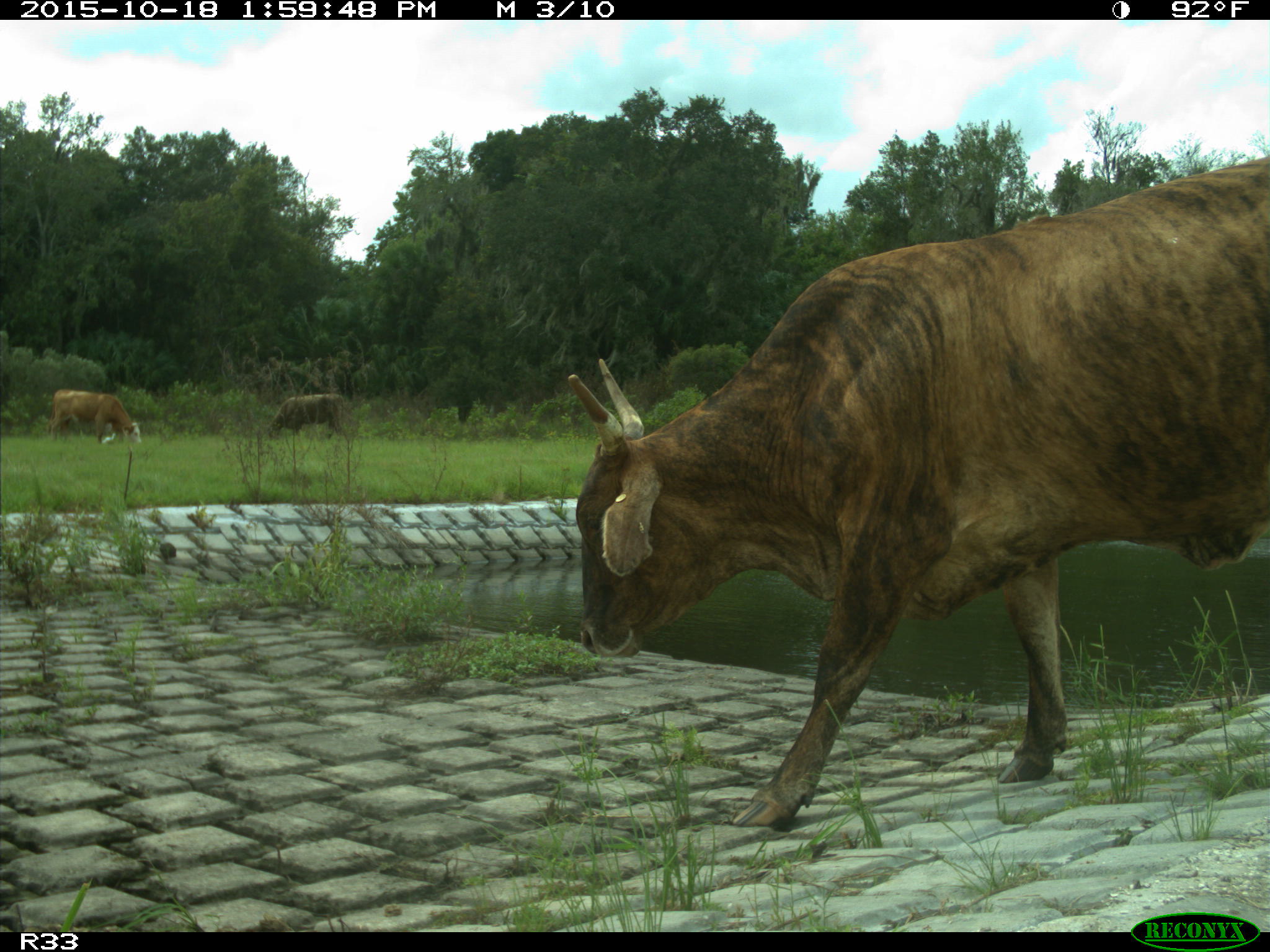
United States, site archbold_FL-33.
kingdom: Animalia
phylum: Chordata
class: Mammalia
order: Artiodactyla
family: Bovidae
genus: Bos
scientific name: Bos taurus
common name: domestic cow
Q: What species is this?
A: Bos taurus (domestic cow).